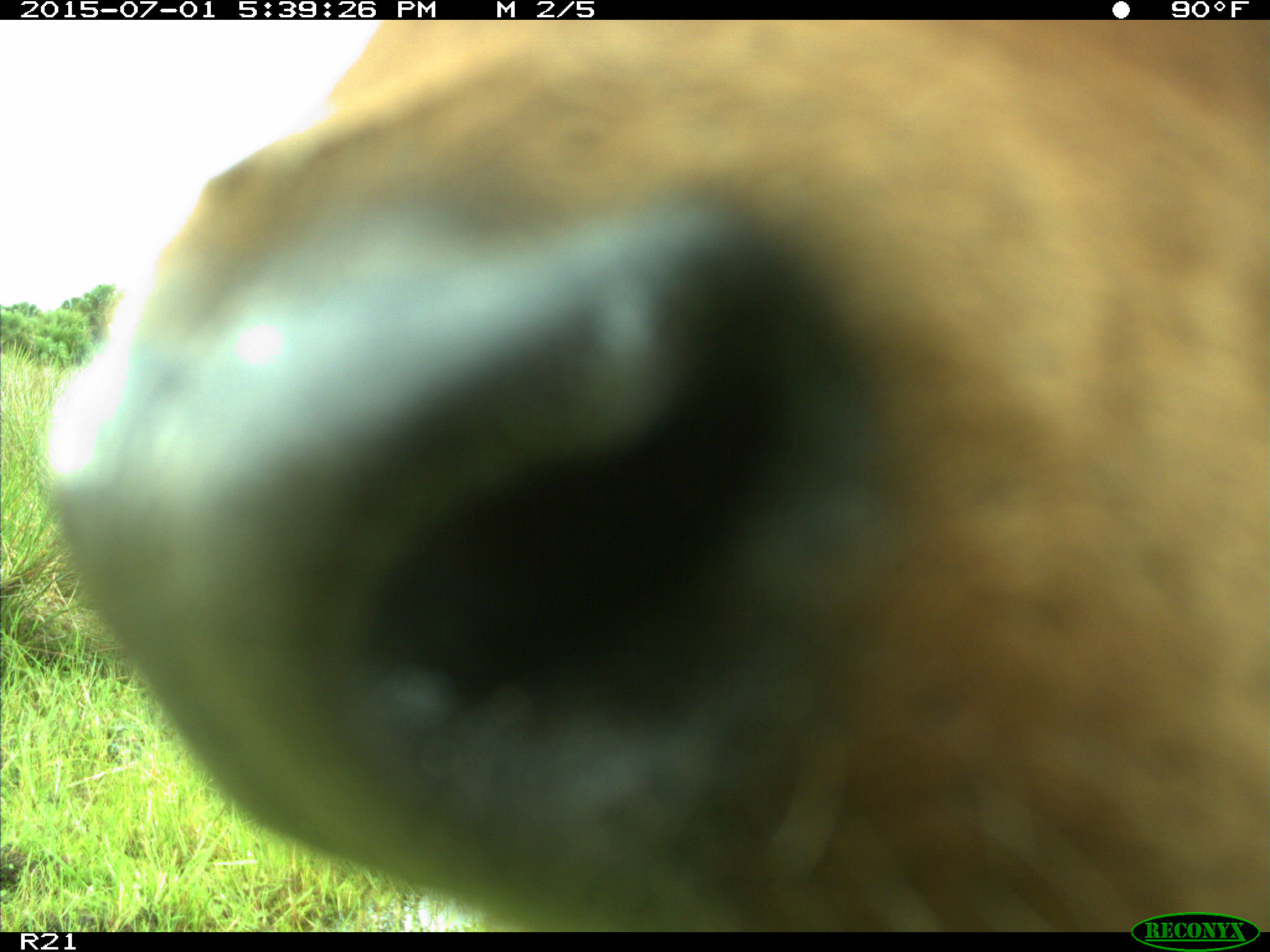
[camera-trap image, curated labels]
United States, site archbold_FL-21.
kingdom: Animalia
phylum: Chordata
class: Mammalia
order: Artiodactyla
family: Bovidae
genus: Bos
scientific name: Bos taurus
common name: domestic cow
Bos taurus (domestic cow).